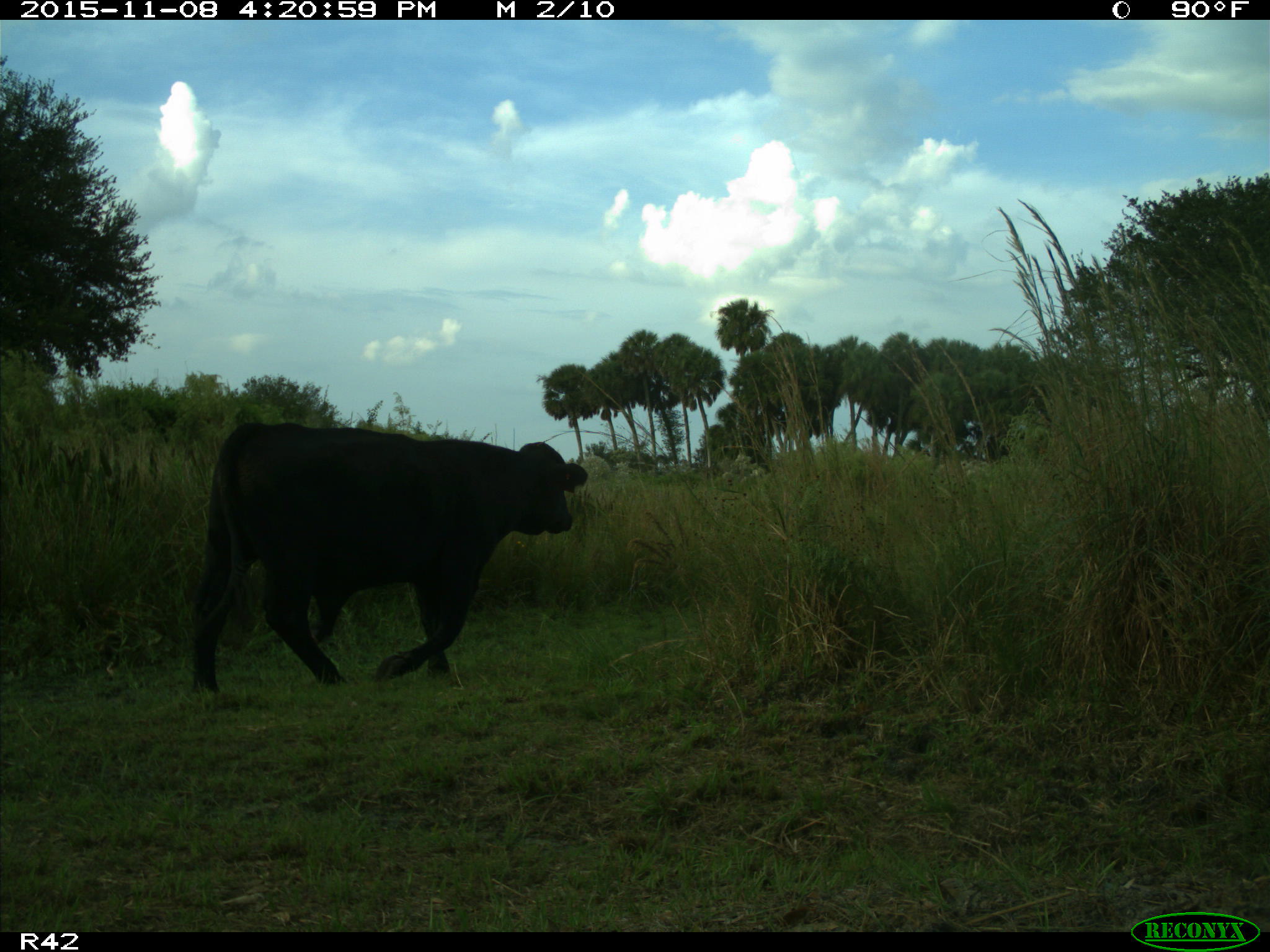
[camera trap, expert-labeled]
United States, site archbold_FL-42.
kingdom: Animalia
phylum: Chordata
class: Mammalia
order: Artiodactyla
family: Bovidae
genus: Bos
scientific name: Bos taurus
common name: domestic cow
Bos taurus (domestic cow).